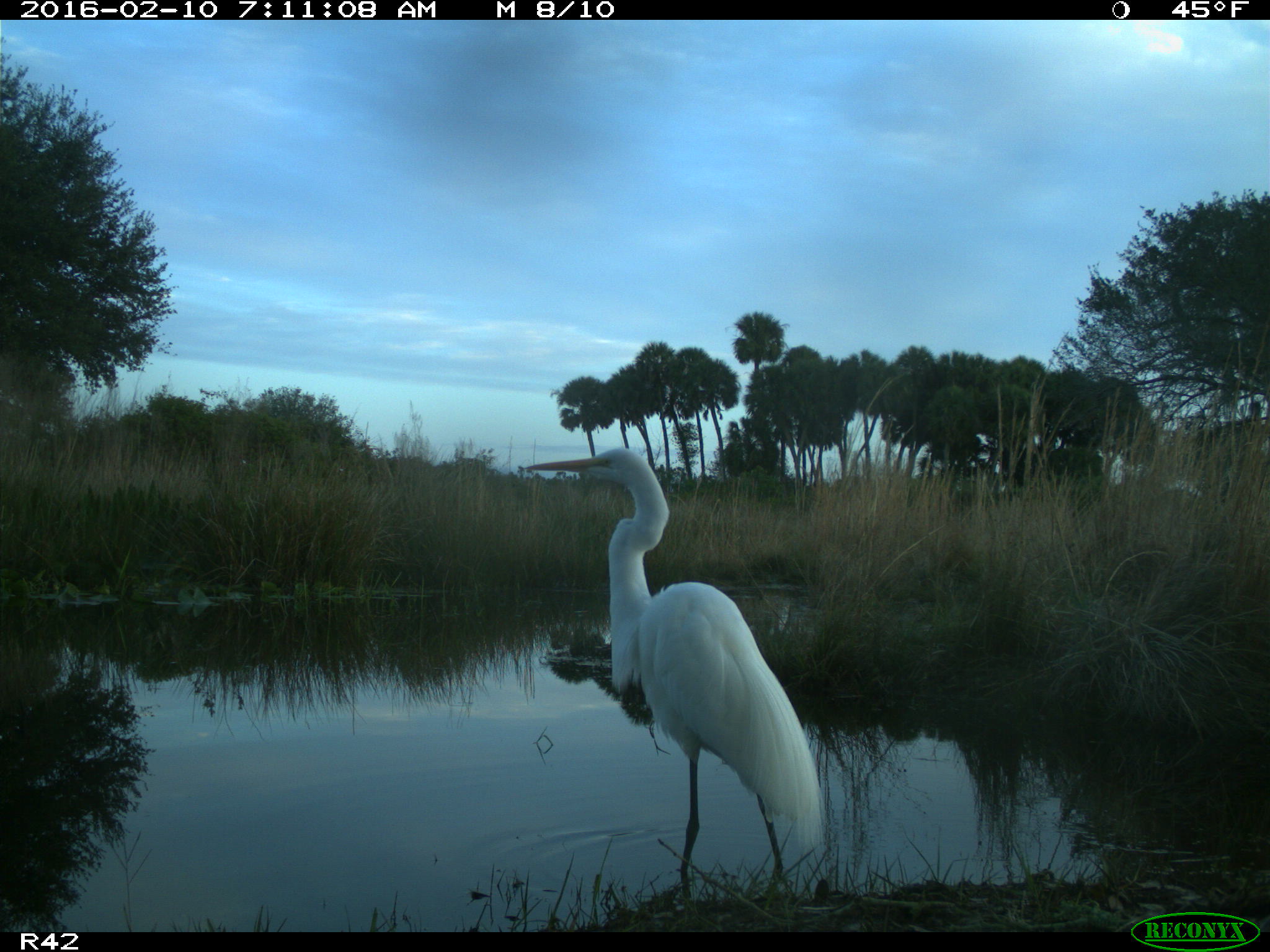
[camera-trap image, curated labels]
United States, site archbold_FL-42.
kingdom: Animalia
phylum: Chordata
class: Aves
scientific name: Aves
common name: birds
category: unidentified bird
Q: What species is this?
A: Unidentified bird (birds) (Aves).